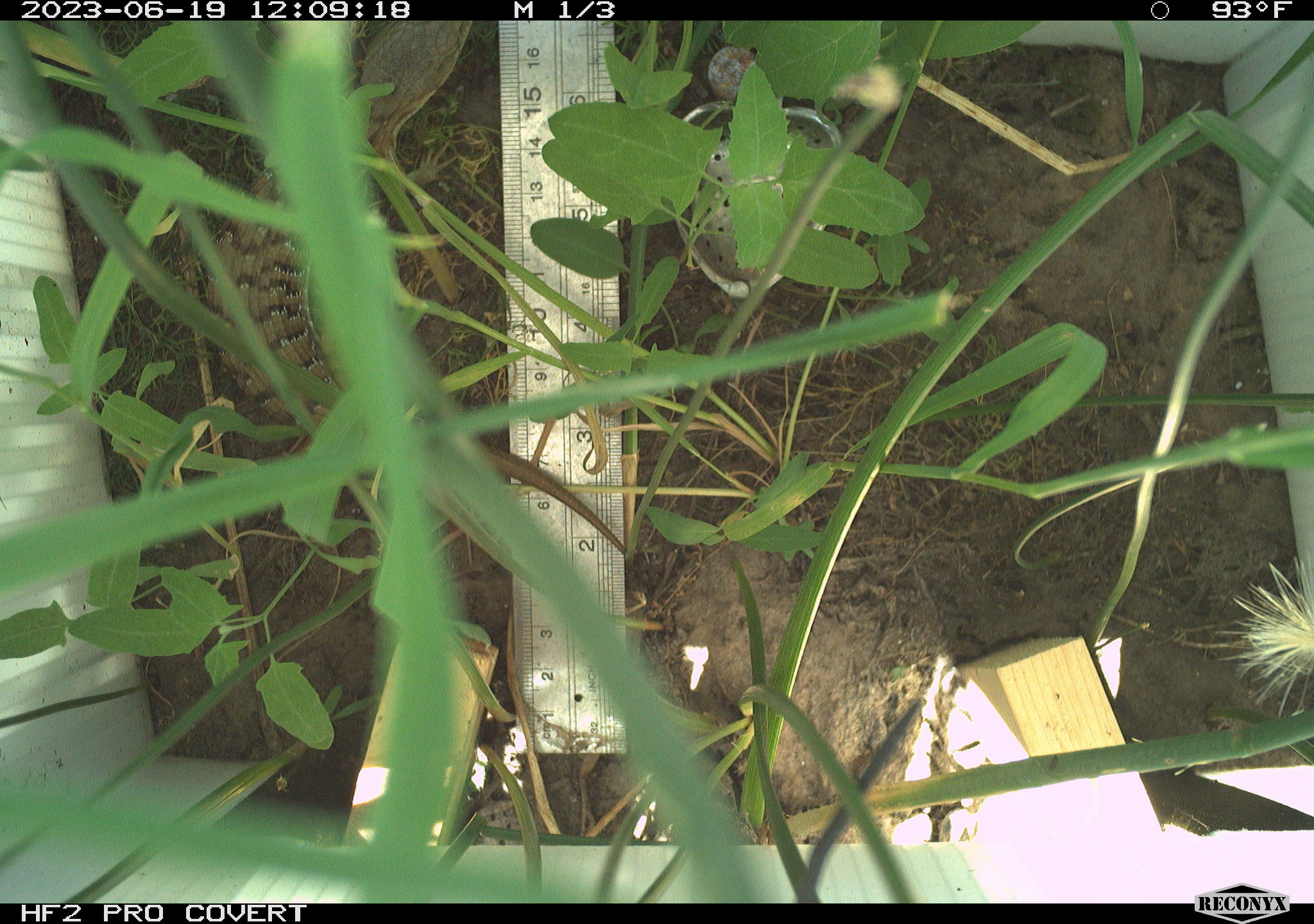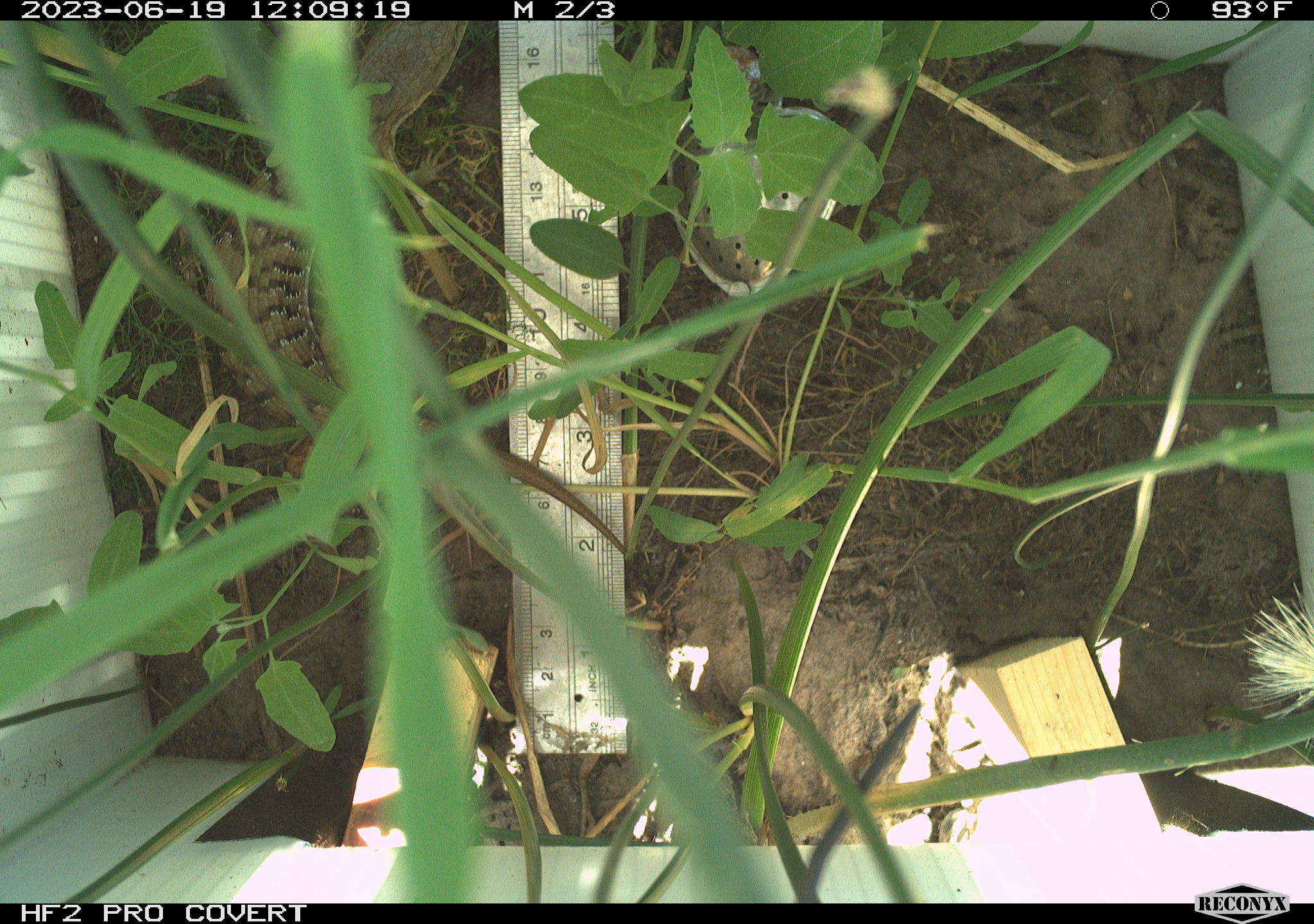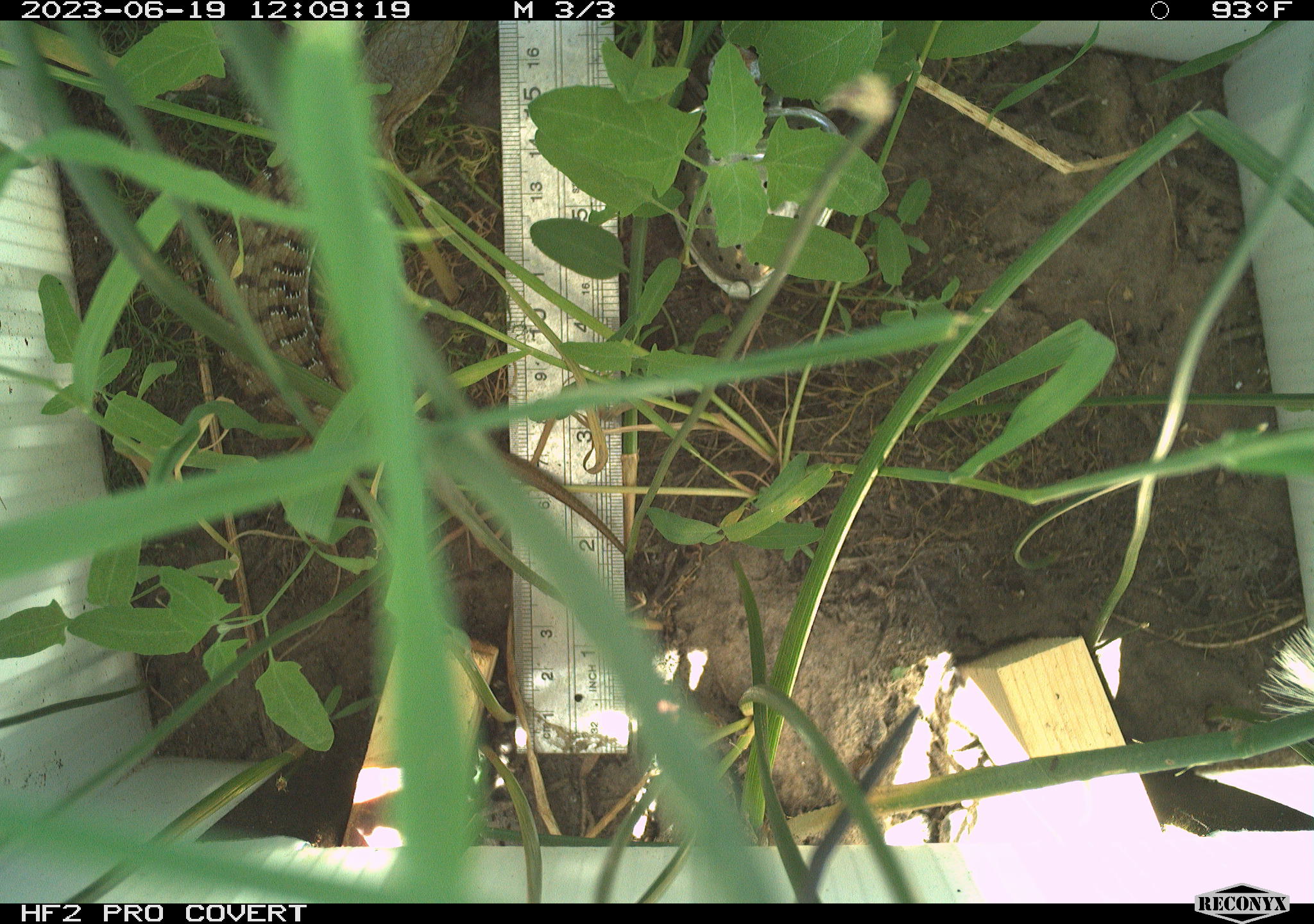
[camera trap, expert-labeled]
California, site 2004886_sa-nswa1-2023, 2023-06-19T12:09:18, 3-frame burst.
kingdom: Animalia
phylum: Chordata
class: Reptilia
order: Squamata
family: Anguidae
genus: Elgaria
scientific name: Elgaria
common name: alligator lizards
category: elgaria species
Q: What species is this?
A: Elgaria species (alligator lizards) (Elgaria).